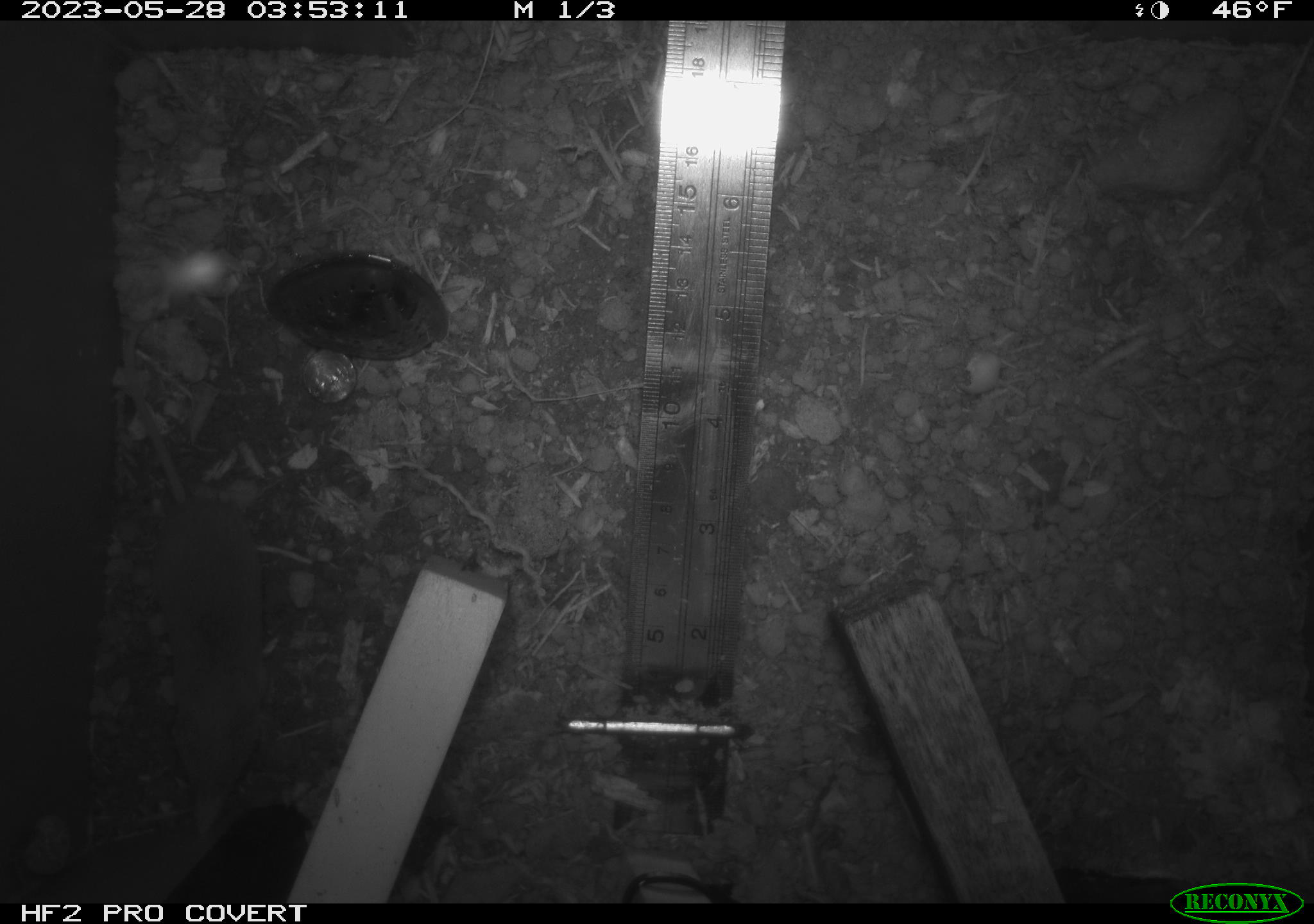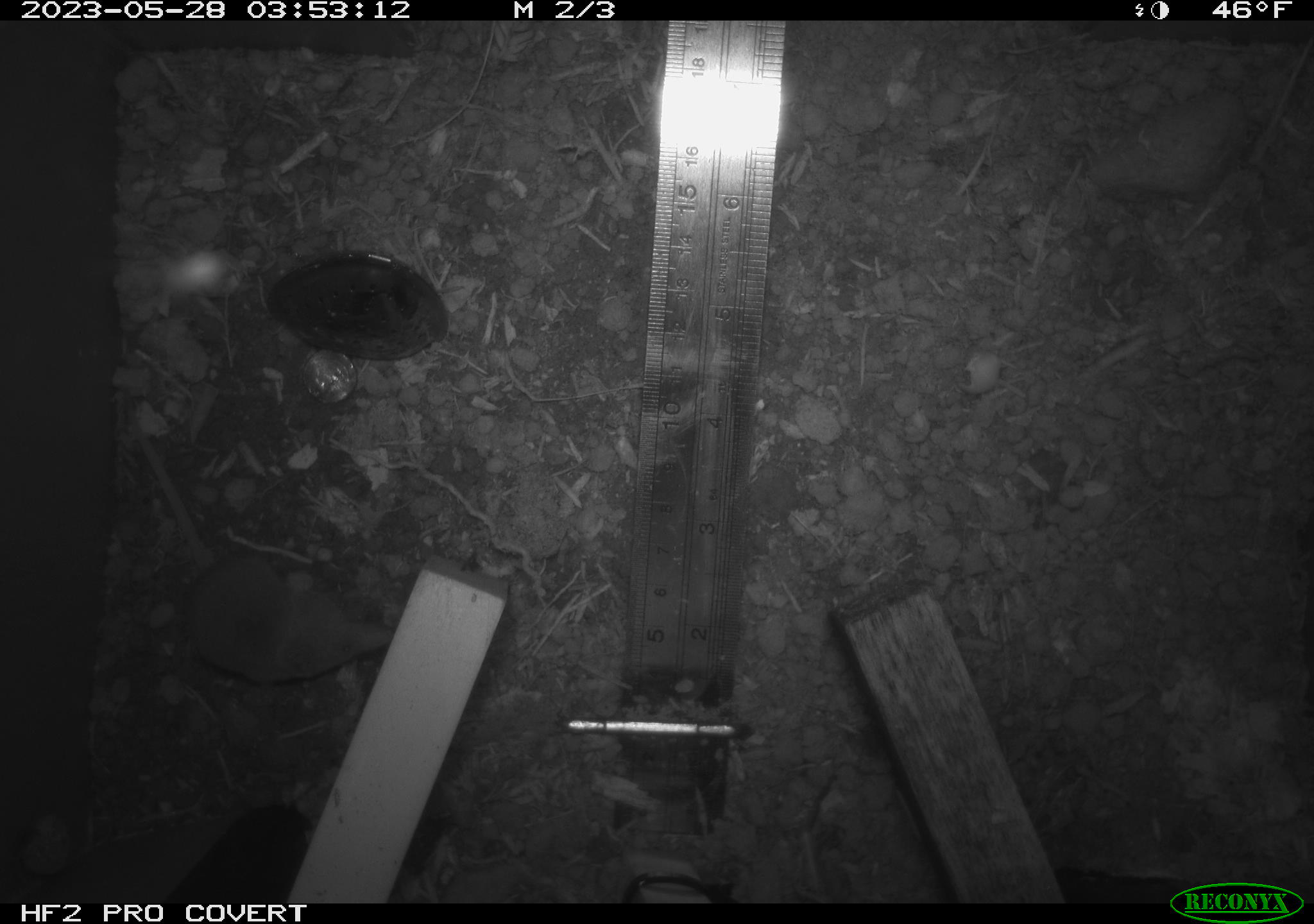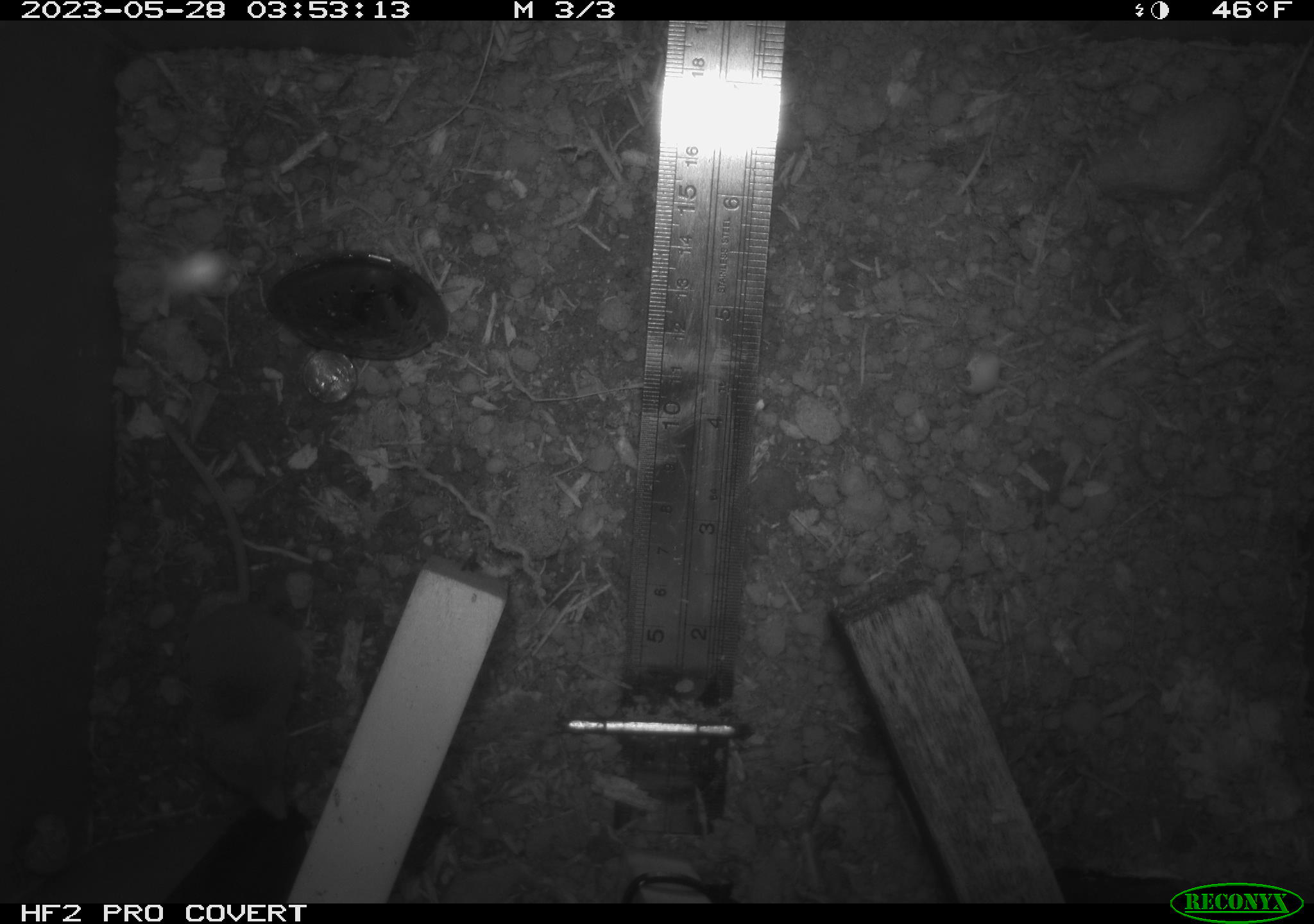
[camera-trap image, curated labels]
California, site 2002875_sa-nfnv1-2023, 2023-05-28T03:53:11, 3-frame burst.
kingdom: Animalia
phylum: Chordata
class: Mammalia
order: Eulipotyphla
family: Soricidae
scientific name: Soricidae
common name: shrews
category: soricidae family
Soricidae family (shrews) (Soricidae).